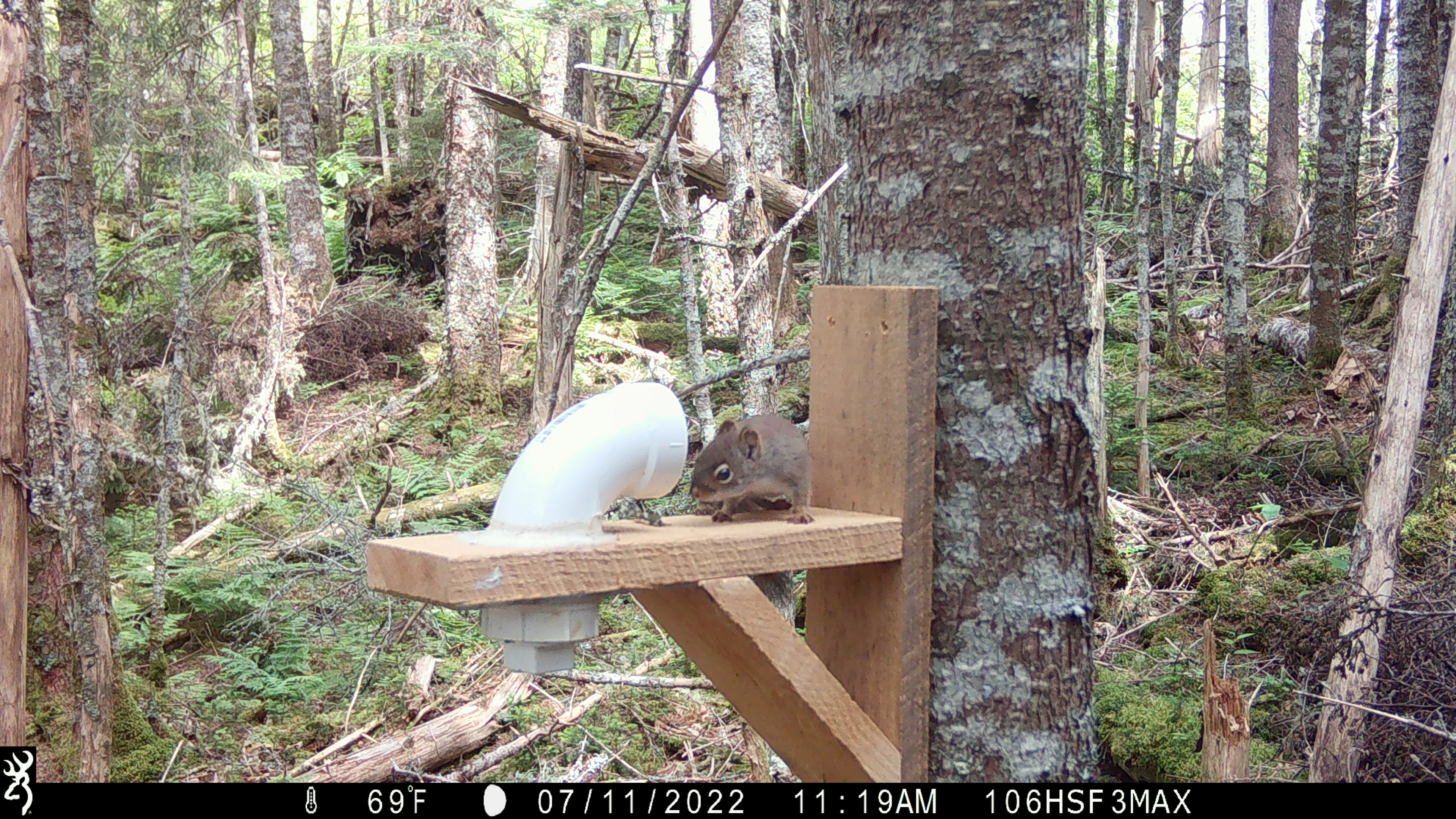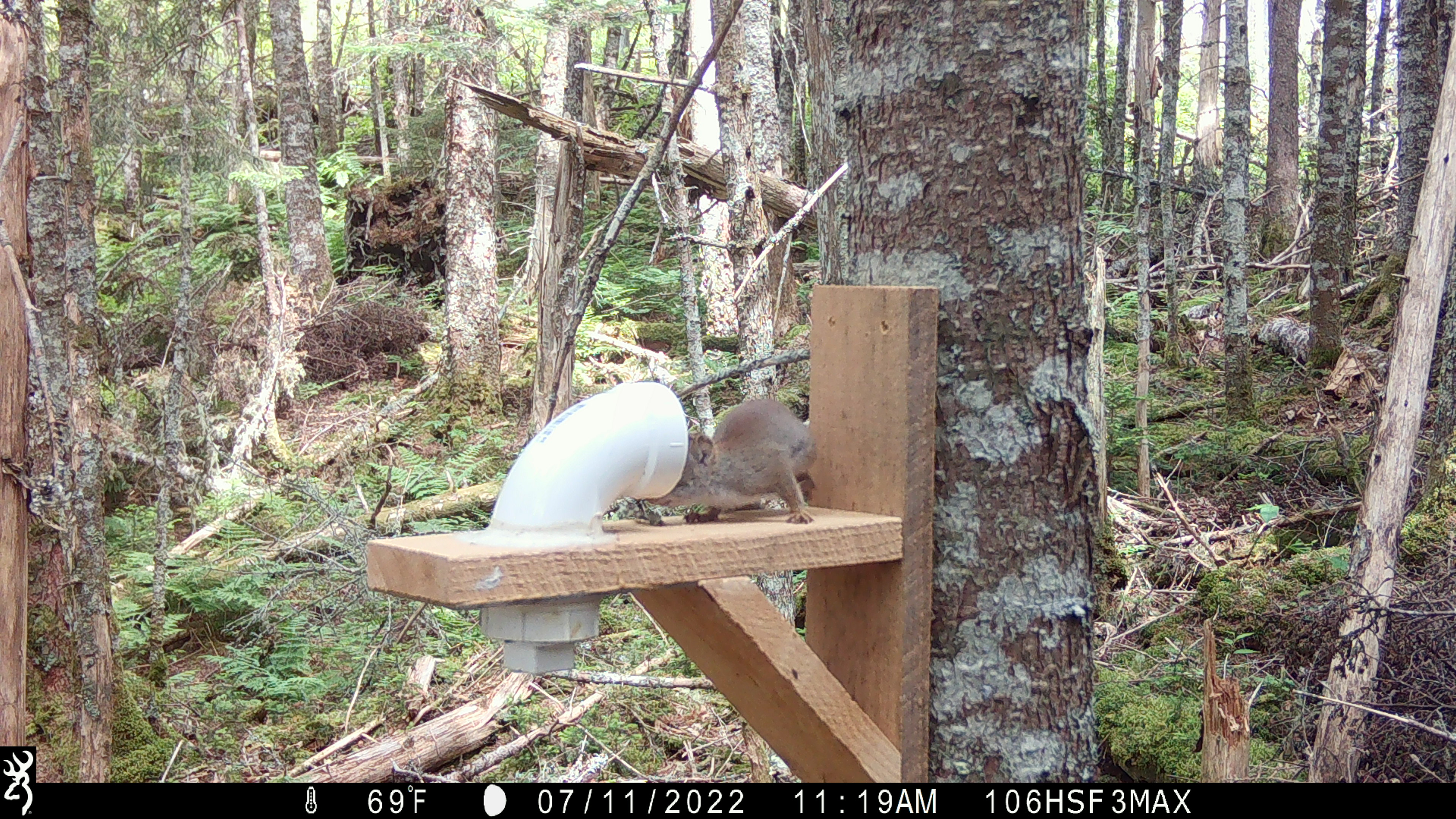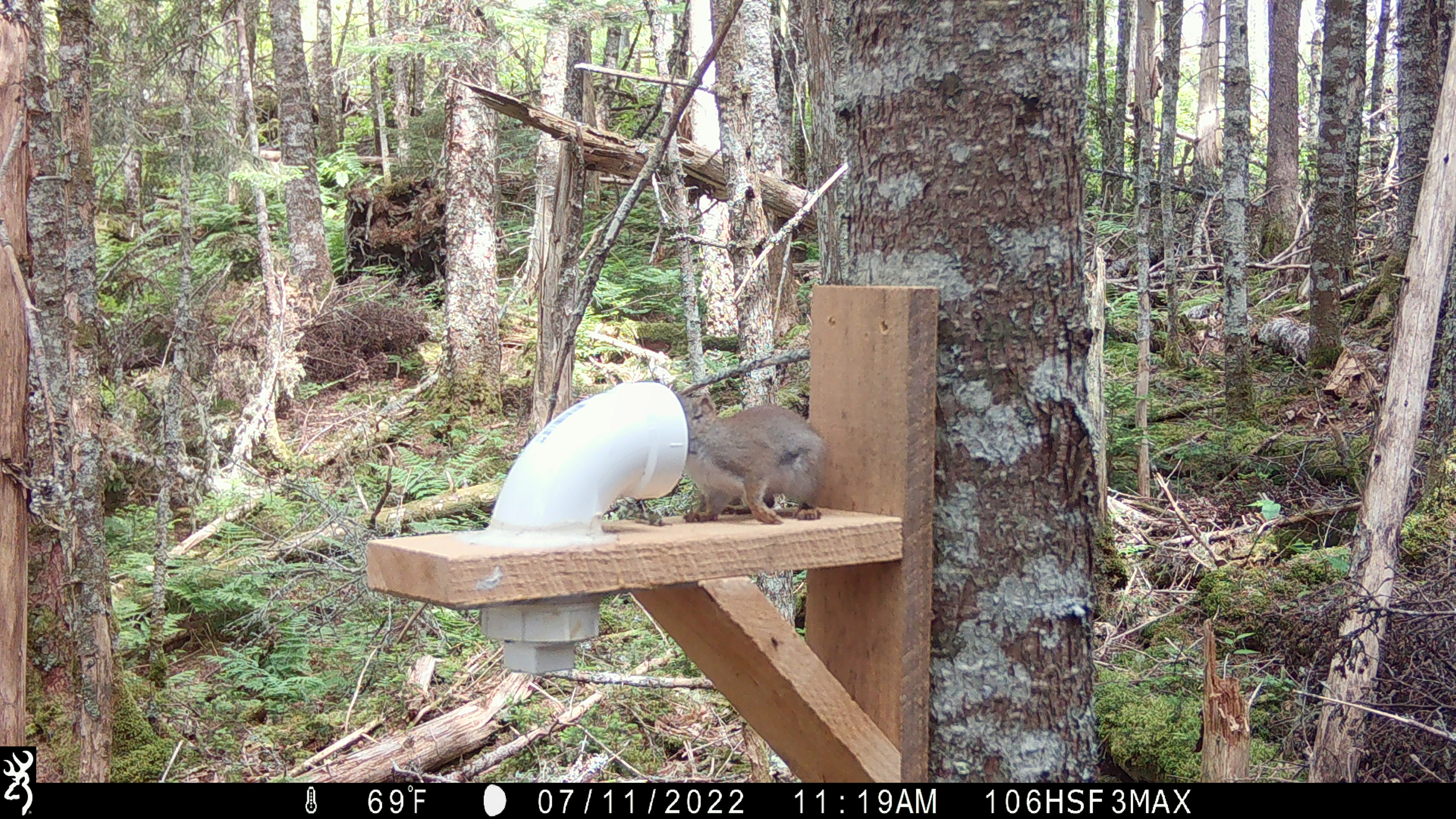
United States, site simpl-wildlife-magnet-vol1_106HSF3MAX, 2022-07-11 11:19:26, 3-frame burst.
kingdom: Animalia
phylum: Chordata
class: Mammalia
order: Rodentia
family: Sciuridae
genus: Tamiasciurus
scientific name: Tamiasciurus hudsonicus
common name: red squirrel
Red squirrel (Tamiasciurus hudsonicus).